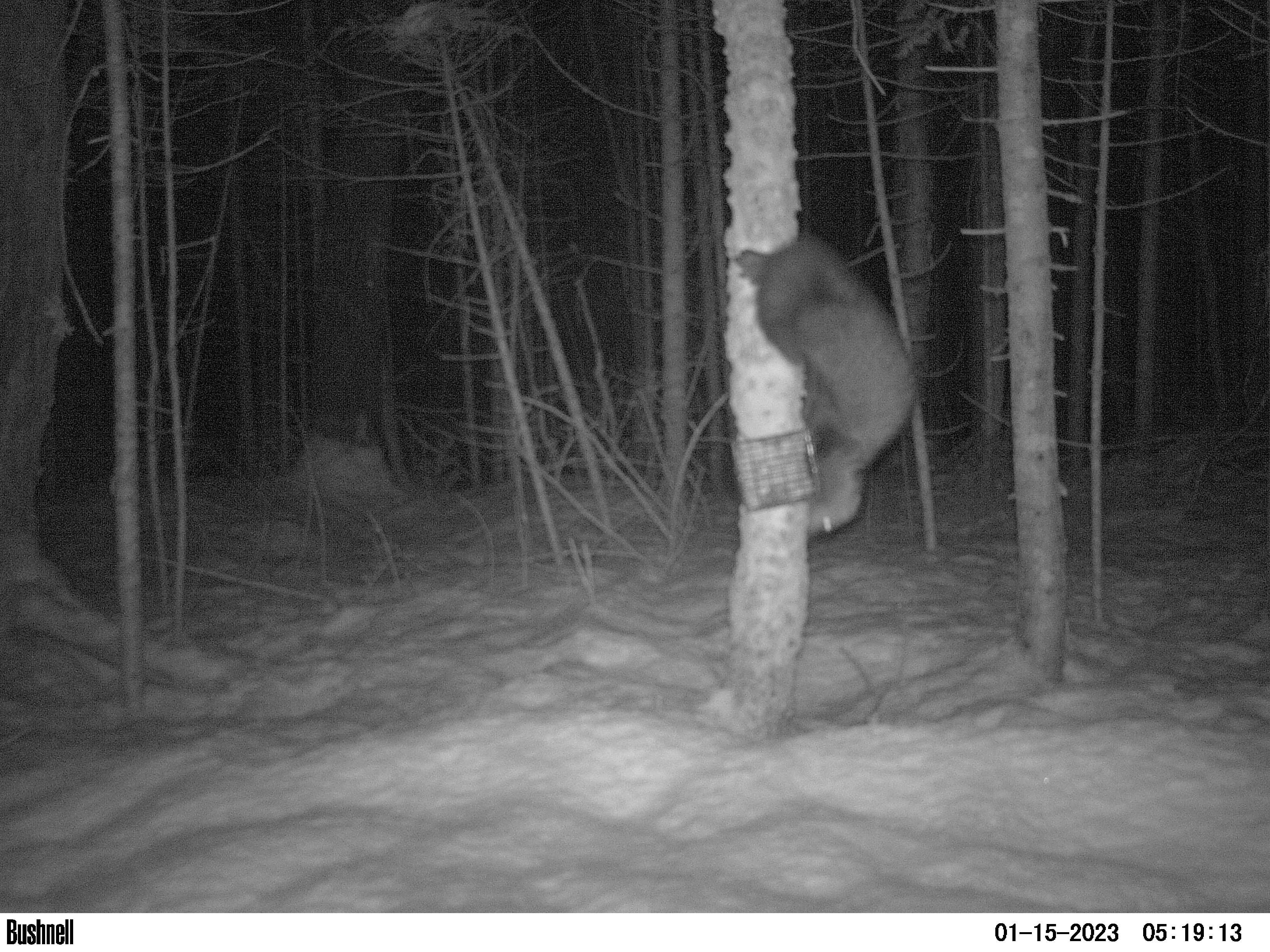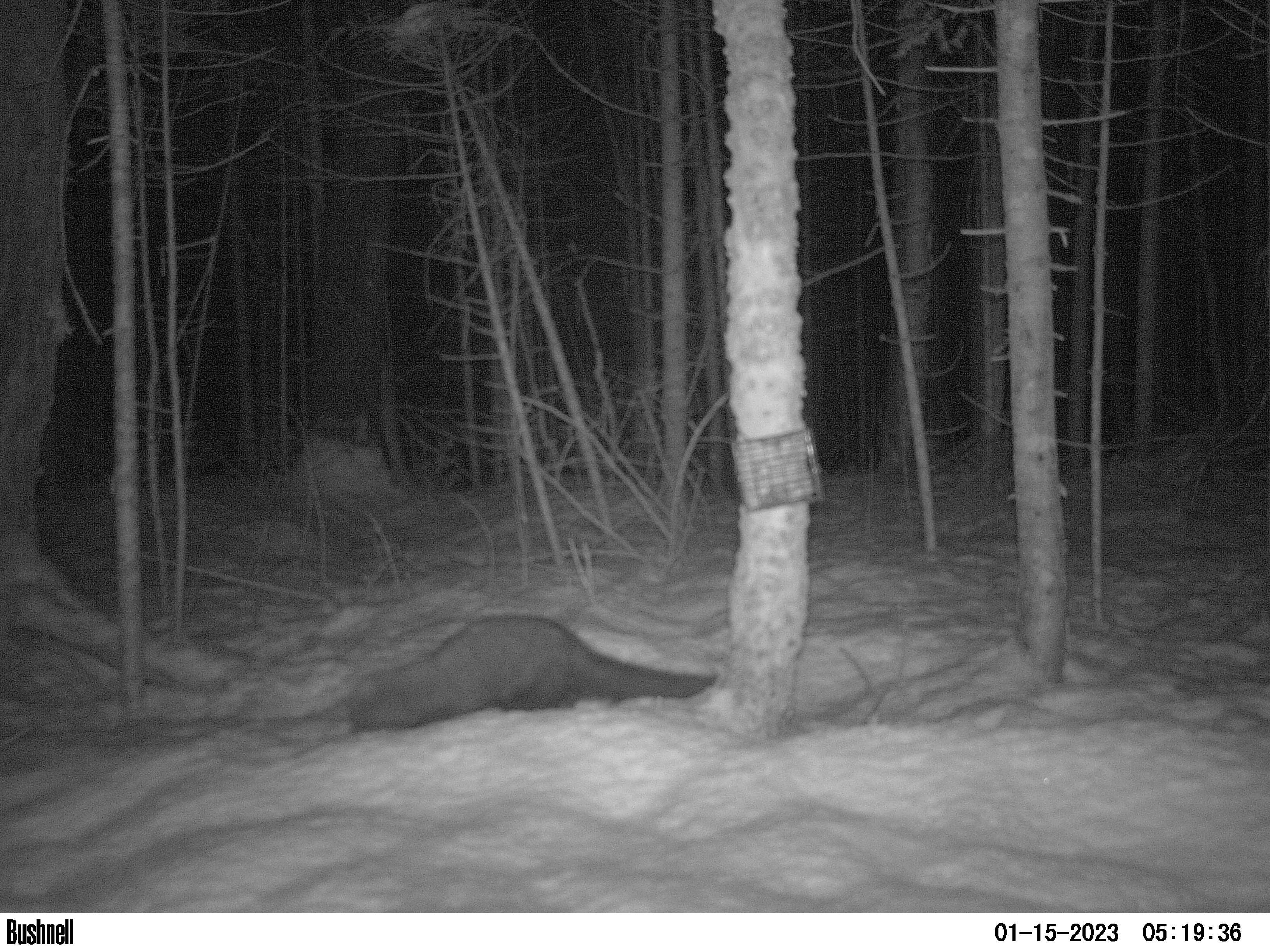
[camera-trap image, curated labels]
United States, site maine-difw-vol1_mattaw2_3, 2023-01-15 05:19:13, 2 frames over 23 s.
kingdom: Animalia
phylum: Chordata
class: Mammalia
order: Carnivora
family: Mustelidae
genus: Pekania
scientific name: Pekania pennanti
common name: fisher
Fisher (Pekania pennanti).